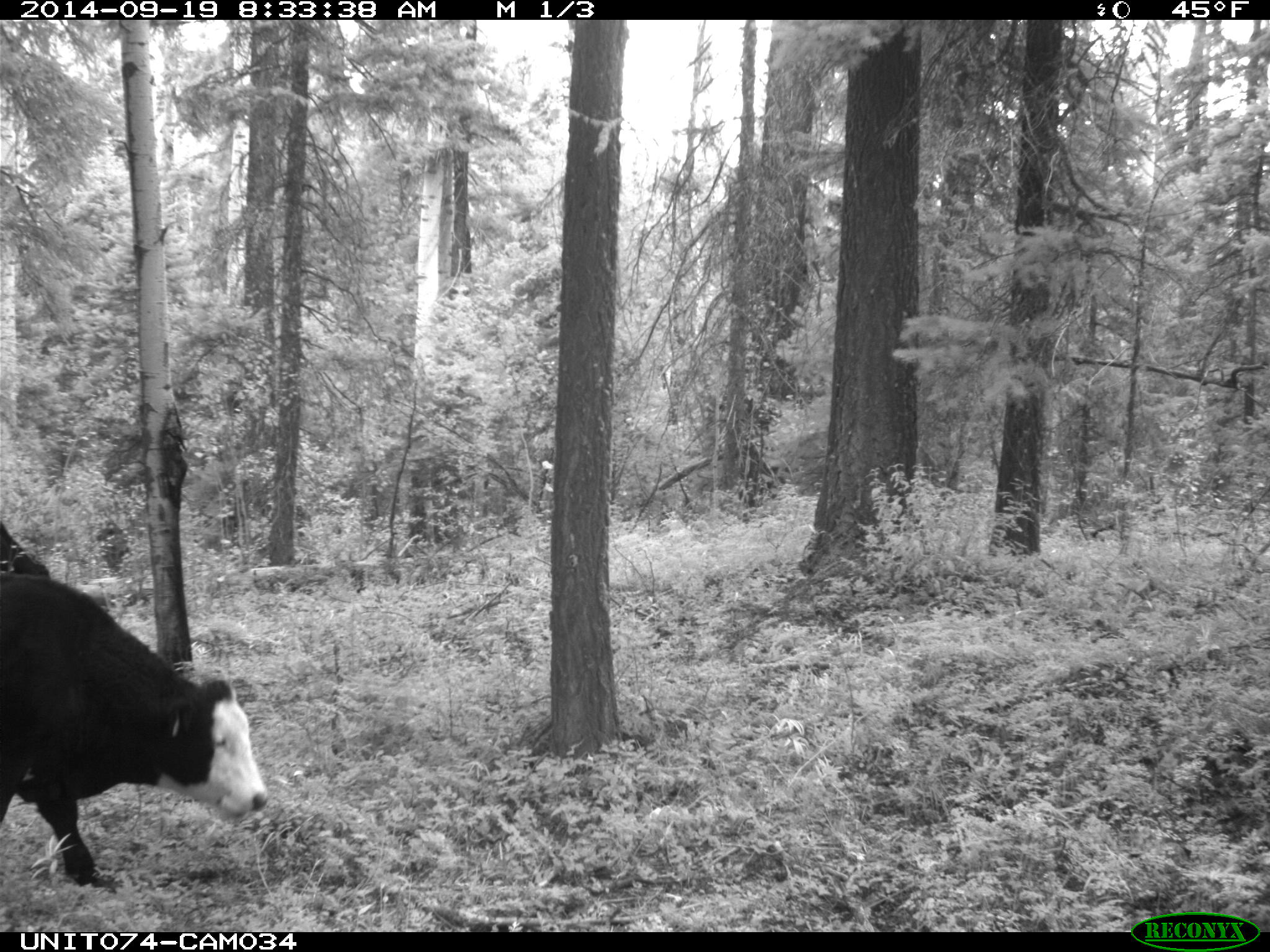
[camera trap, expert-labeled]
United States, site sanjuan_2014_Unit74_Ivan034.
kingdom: Animalia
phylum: Chordata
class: Mammalia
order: Artiodactyla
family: Bovidae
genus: Bos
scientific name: Bos taurus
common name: domestic cow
Bos taurus (domestic cow).